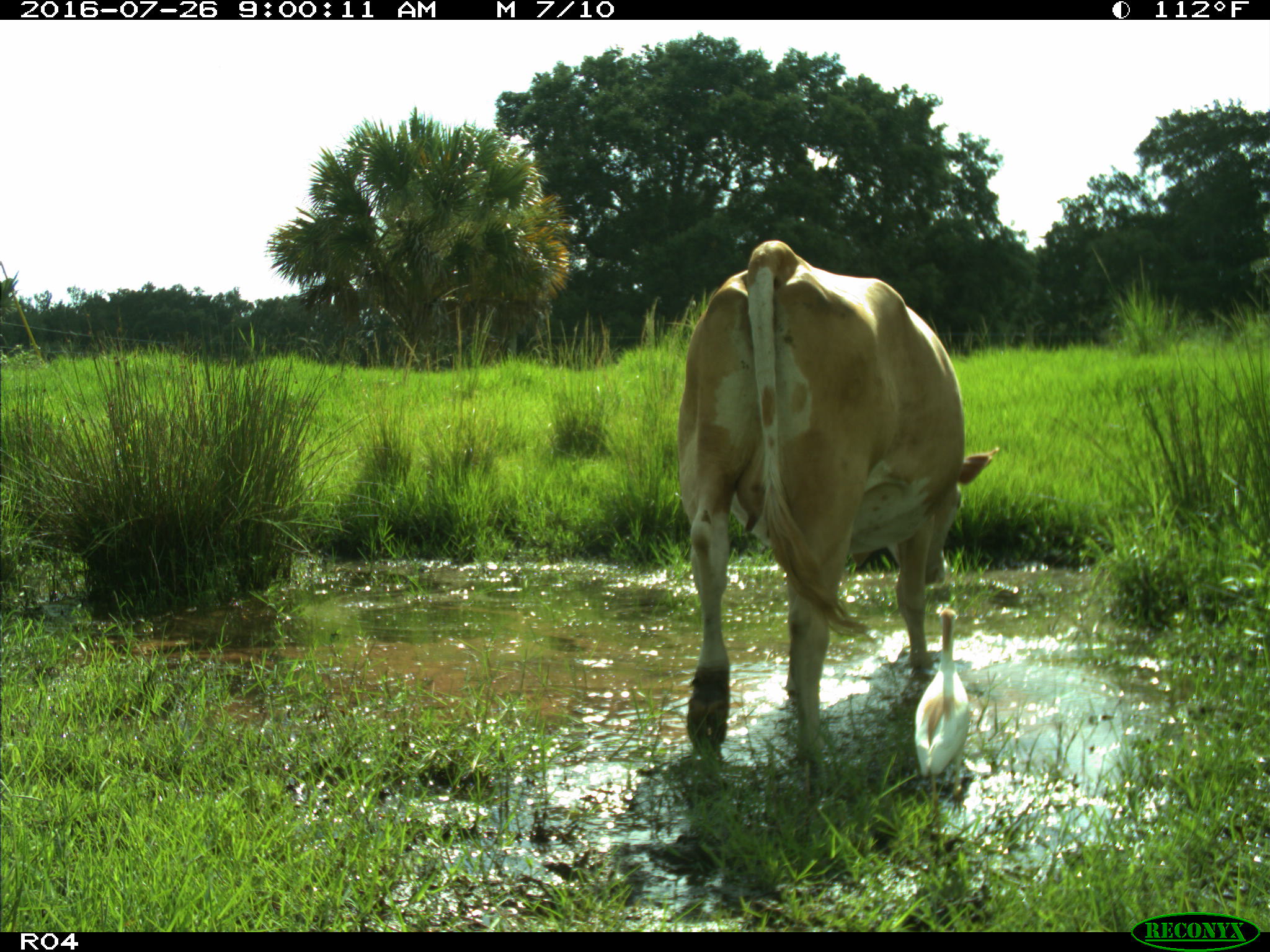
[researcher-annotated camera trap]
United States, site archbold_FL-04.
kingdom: Animalia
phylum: Chordata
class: Mammalia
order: Artiodactyla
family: Bovidae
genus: Bos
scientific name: Bos taurus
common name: domestic cow